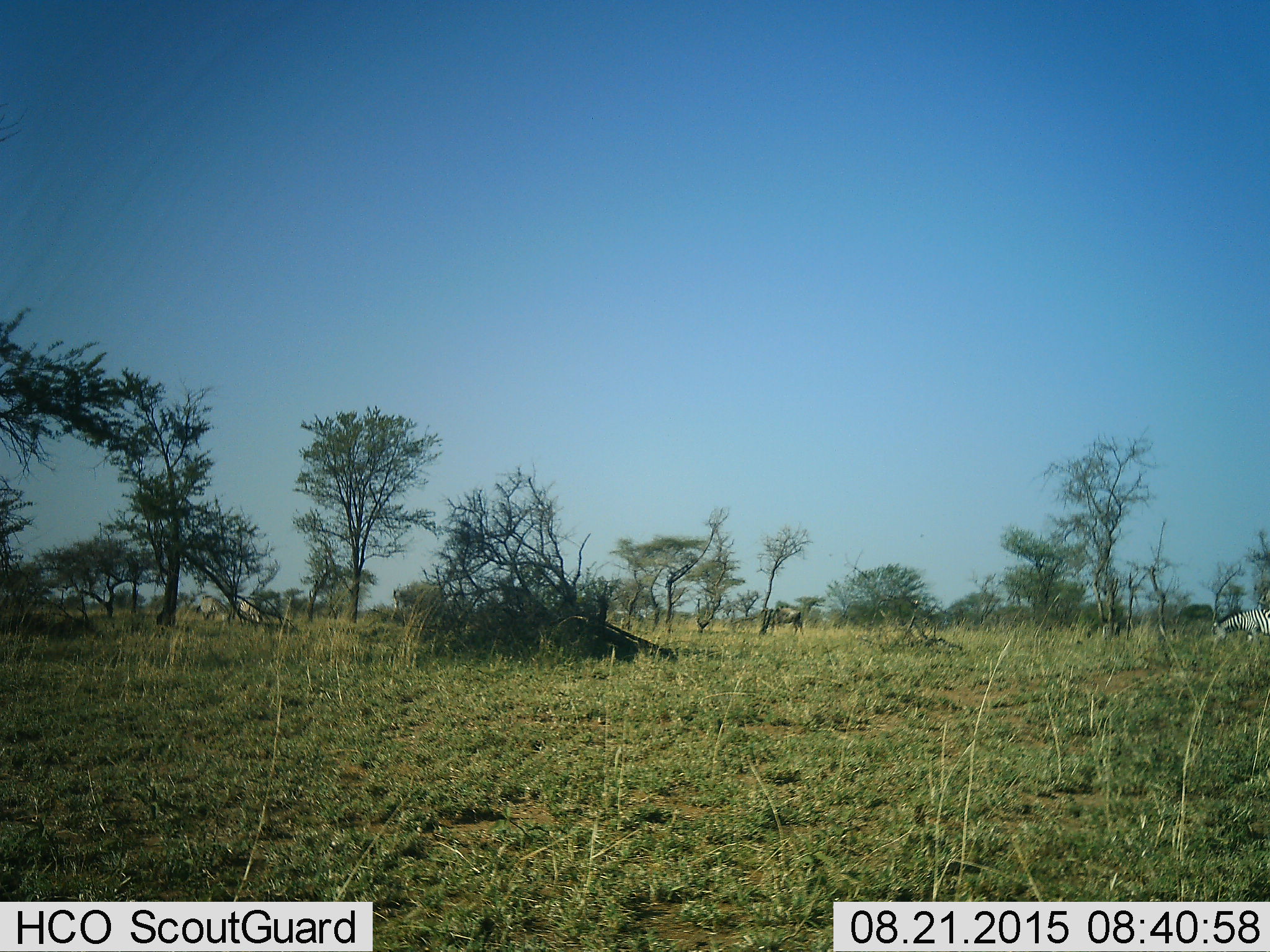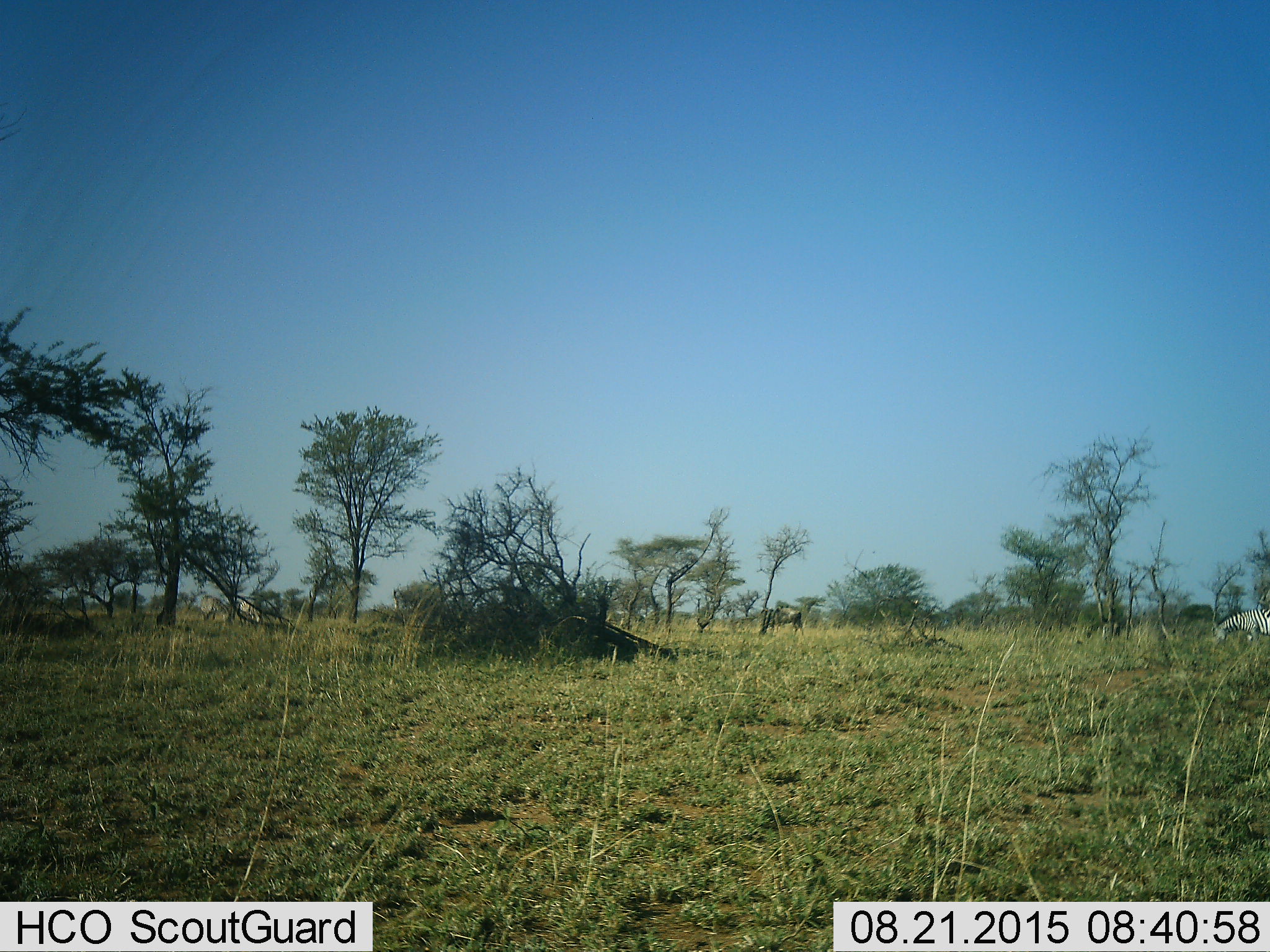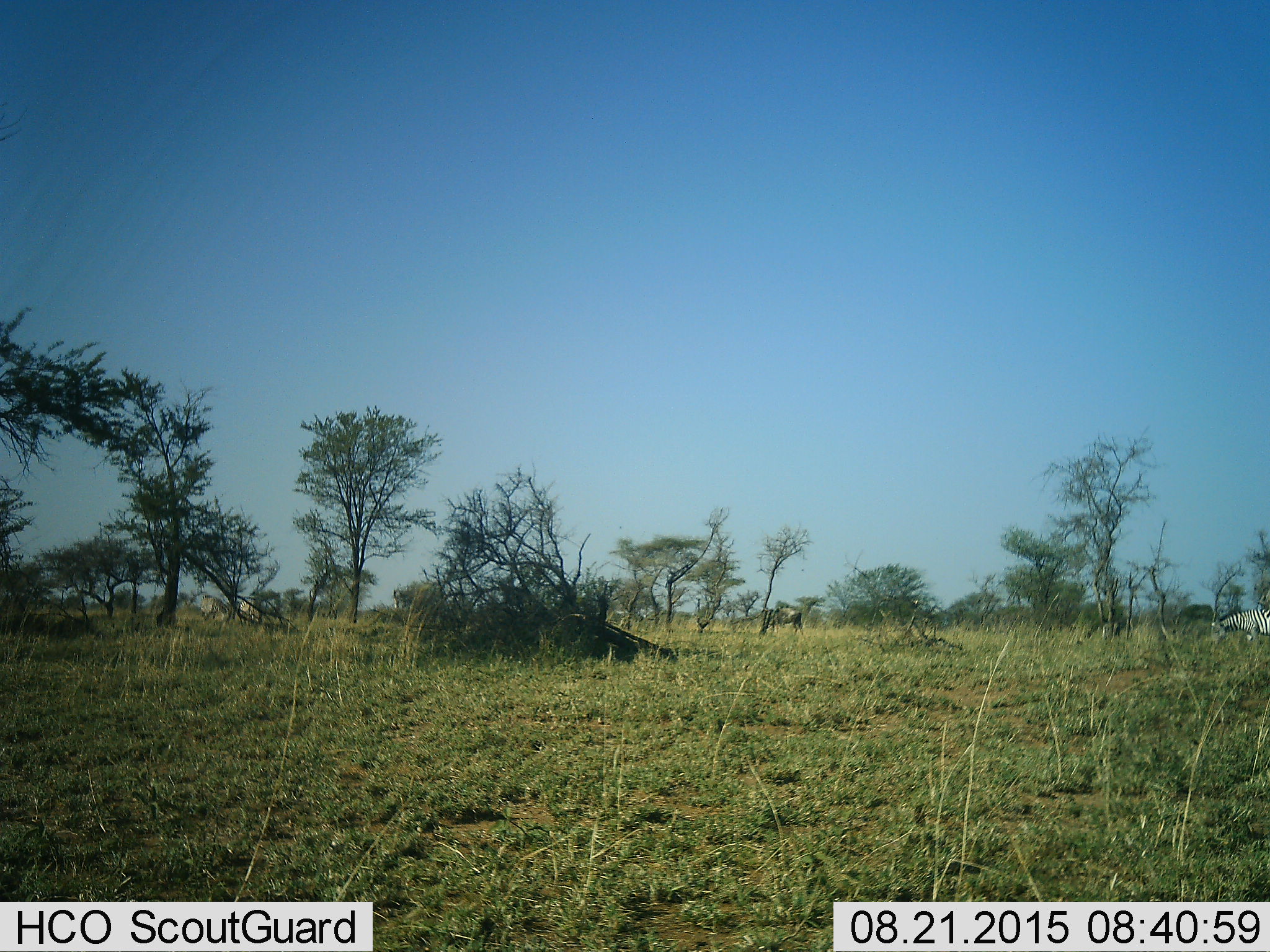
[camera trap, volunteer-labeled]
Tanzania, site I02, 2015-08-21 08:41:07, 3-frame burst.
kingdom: Animalia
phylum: Chordata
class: Mammalia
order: Perissodactyla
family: Equidae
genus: Equus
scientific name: Equus quagga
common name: plains zebra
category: zebra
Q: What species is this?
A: Zebra (plains zebra) (Equus quagga).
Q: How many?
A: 1.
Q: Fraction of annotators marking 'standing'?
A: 43%.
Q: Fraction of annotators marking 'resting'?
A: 0%.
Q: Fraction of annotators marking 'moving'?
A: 0%.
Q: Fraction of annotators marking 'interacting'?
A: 0%.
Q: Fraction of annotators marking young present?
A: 0%.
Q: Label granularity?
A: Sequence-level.